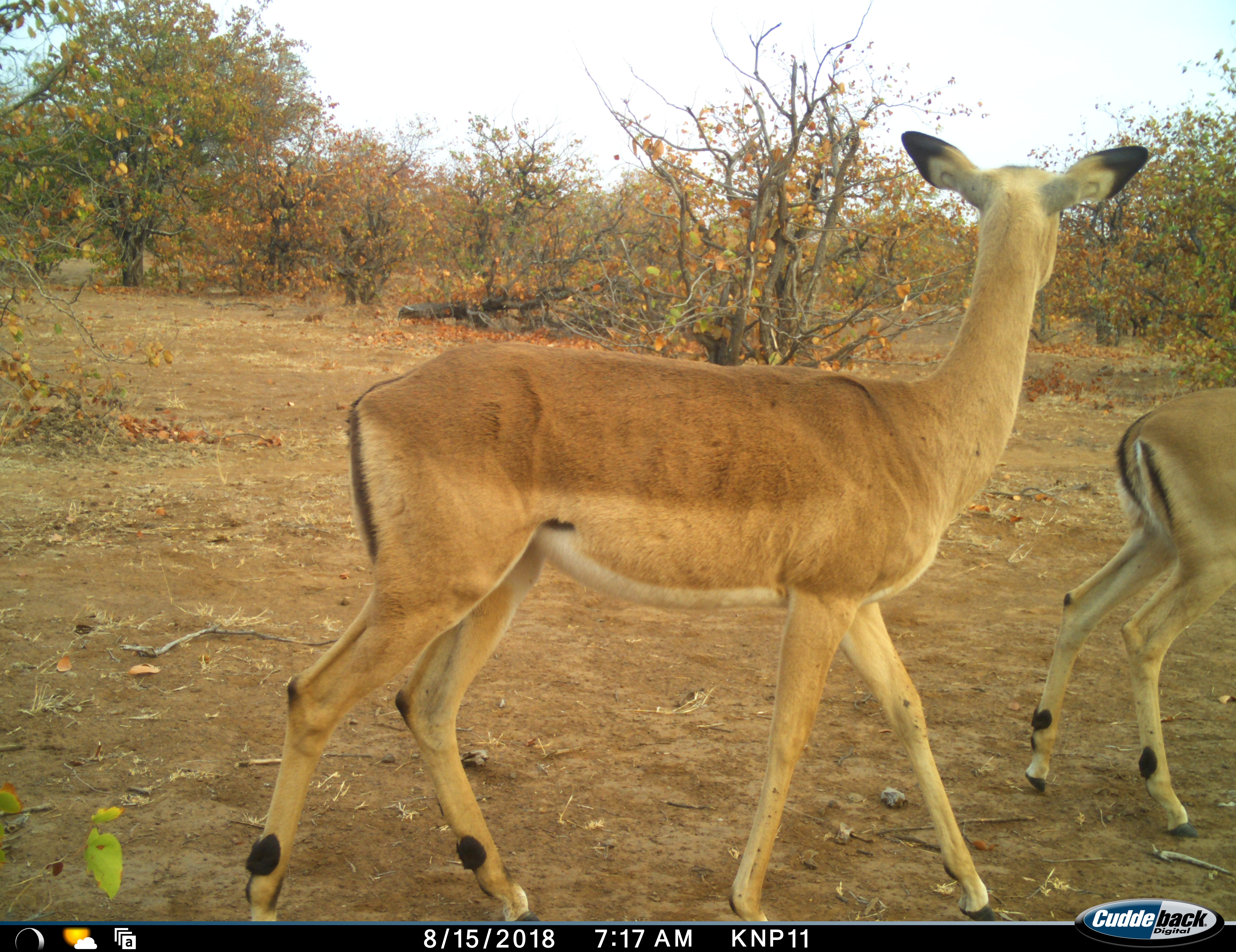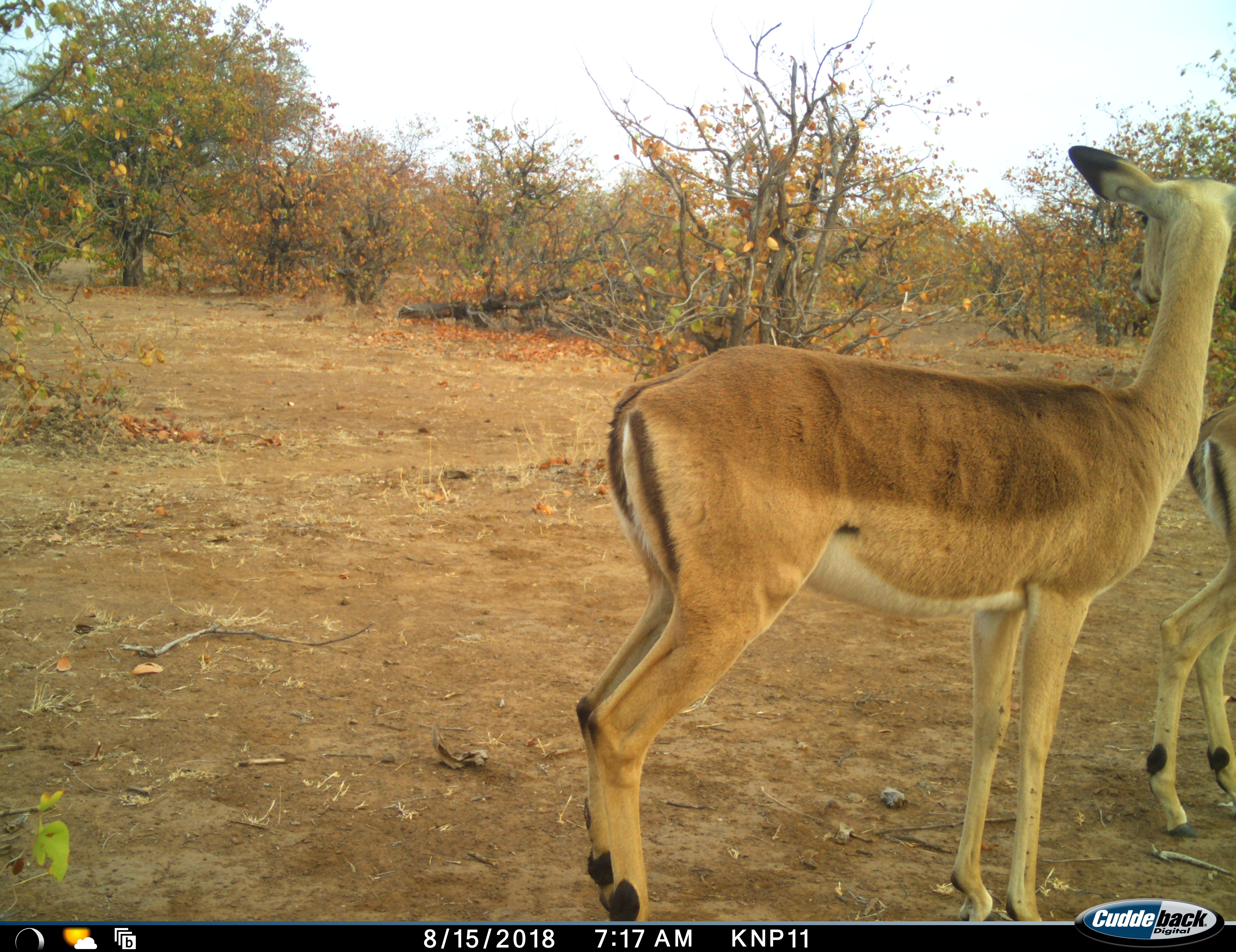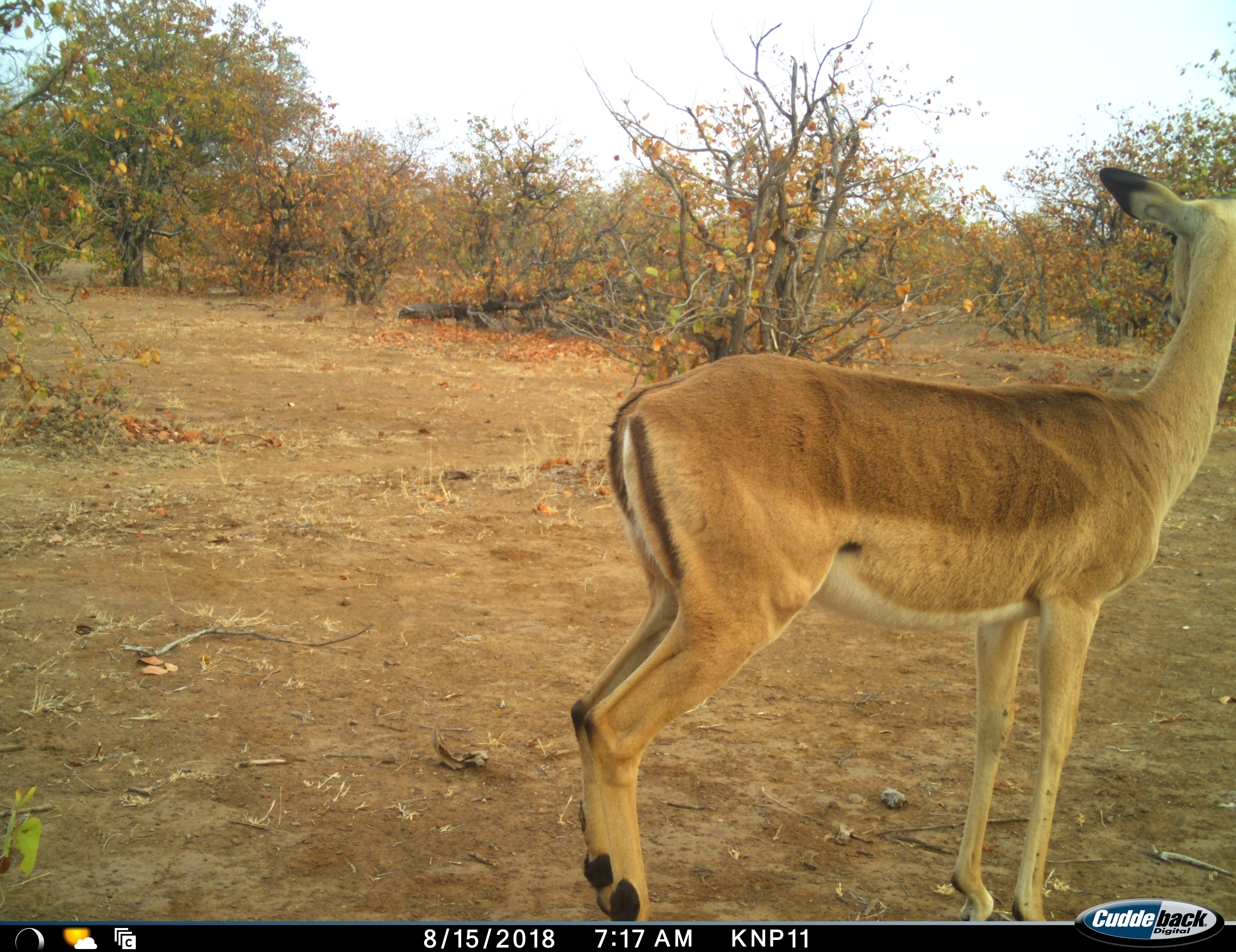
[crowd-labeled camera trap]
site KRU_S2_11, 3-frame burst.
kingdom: Animalia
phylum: Chordata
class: Mammalia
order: Artiodactyla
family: Bovidae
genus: Aepyceros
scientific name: Aepyceros melampus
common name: impala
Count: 2.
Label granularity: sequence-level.